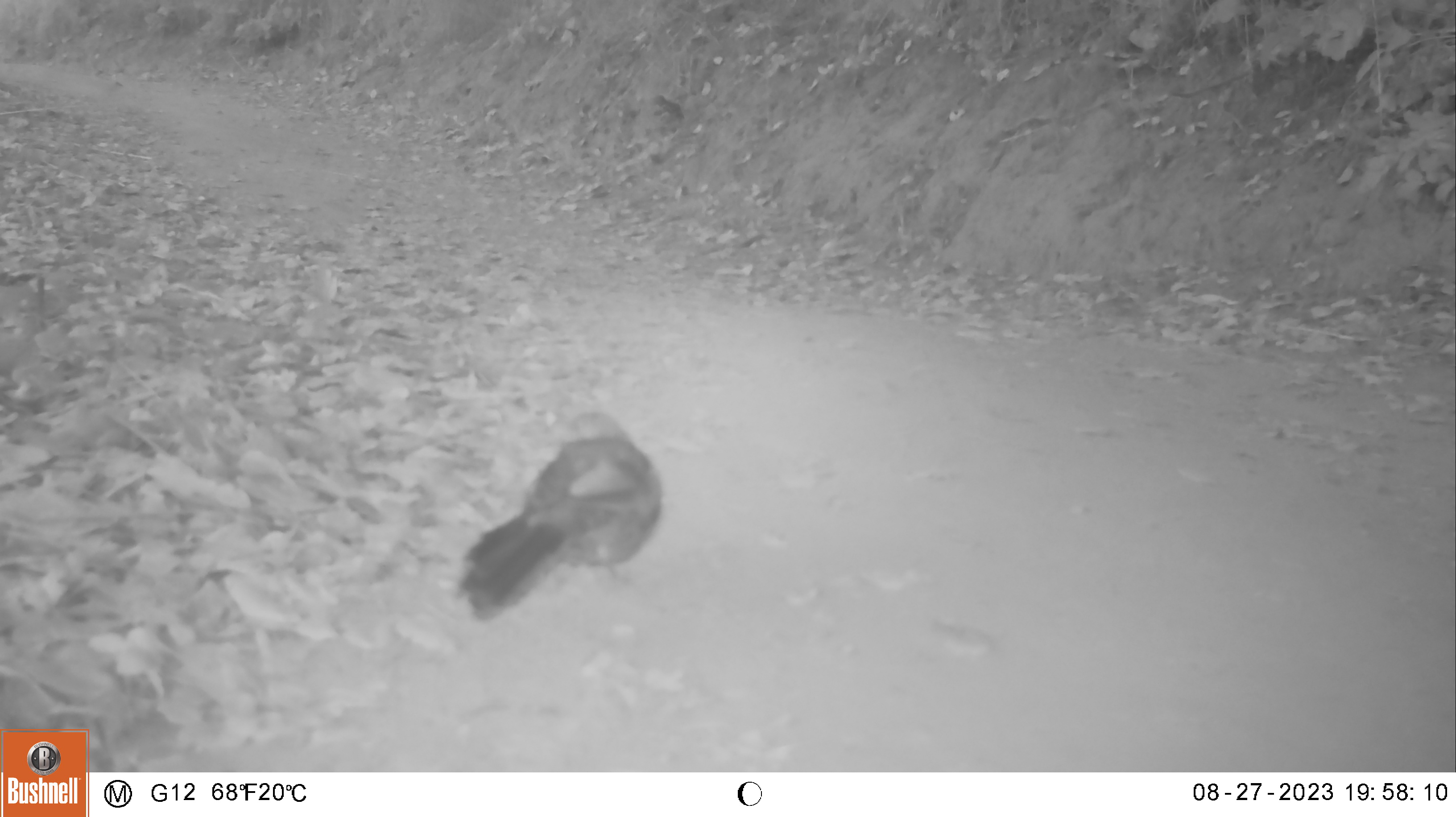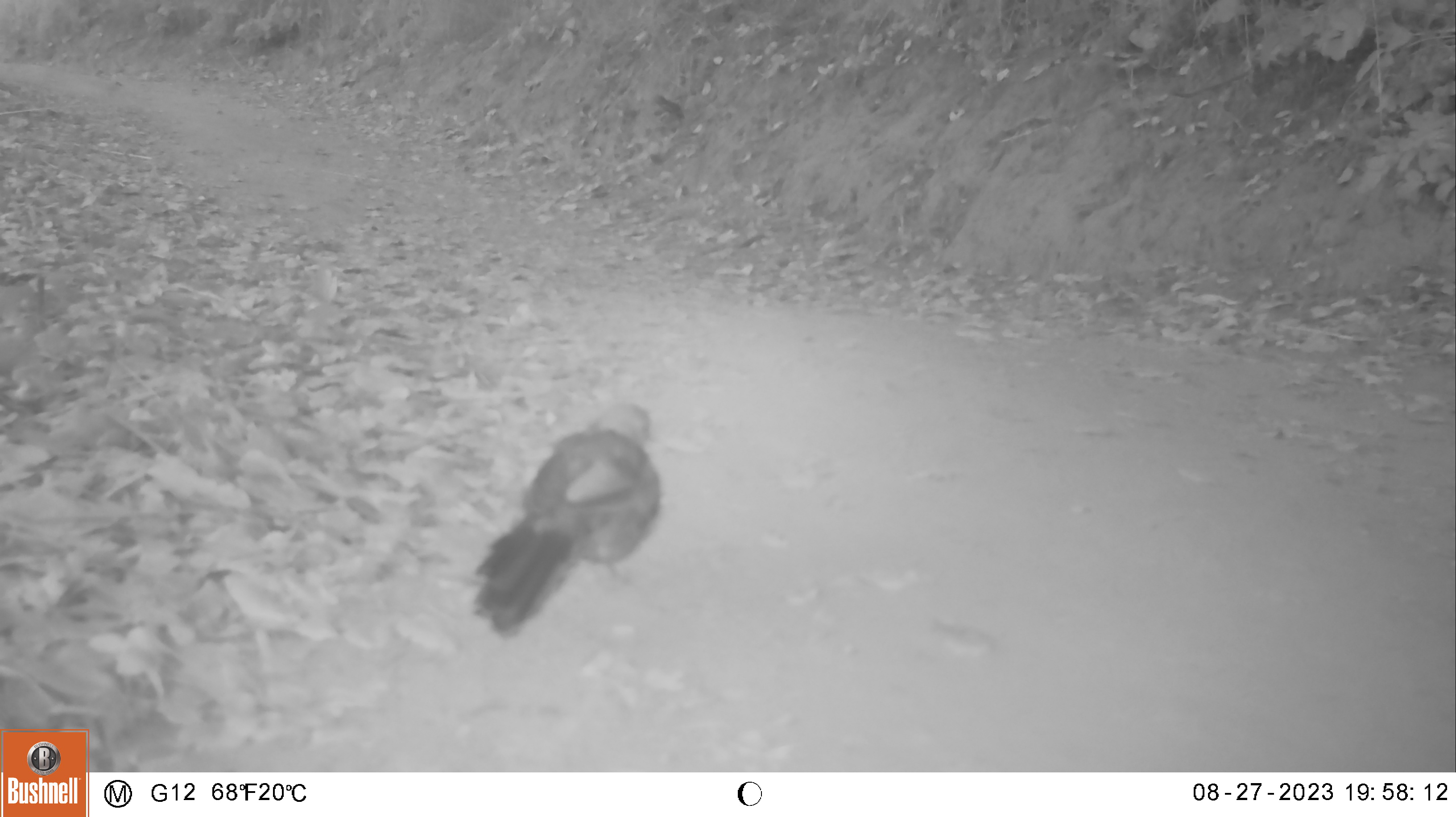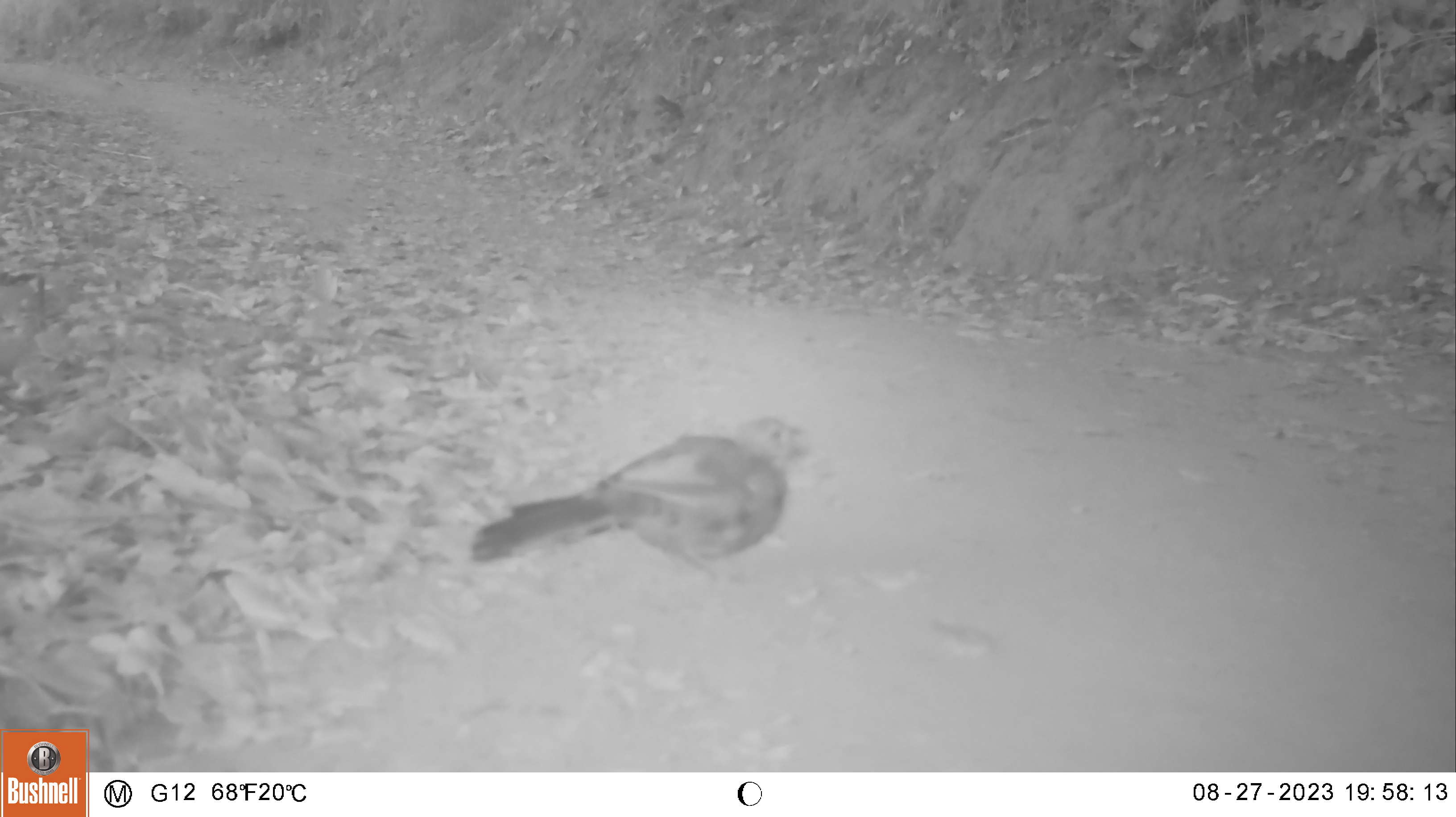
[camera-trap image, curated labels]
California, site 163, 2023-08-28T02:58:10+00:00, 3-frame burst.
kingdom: Animalia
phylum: Chordata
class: Aves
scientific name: Aves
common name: bird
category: unknown bird